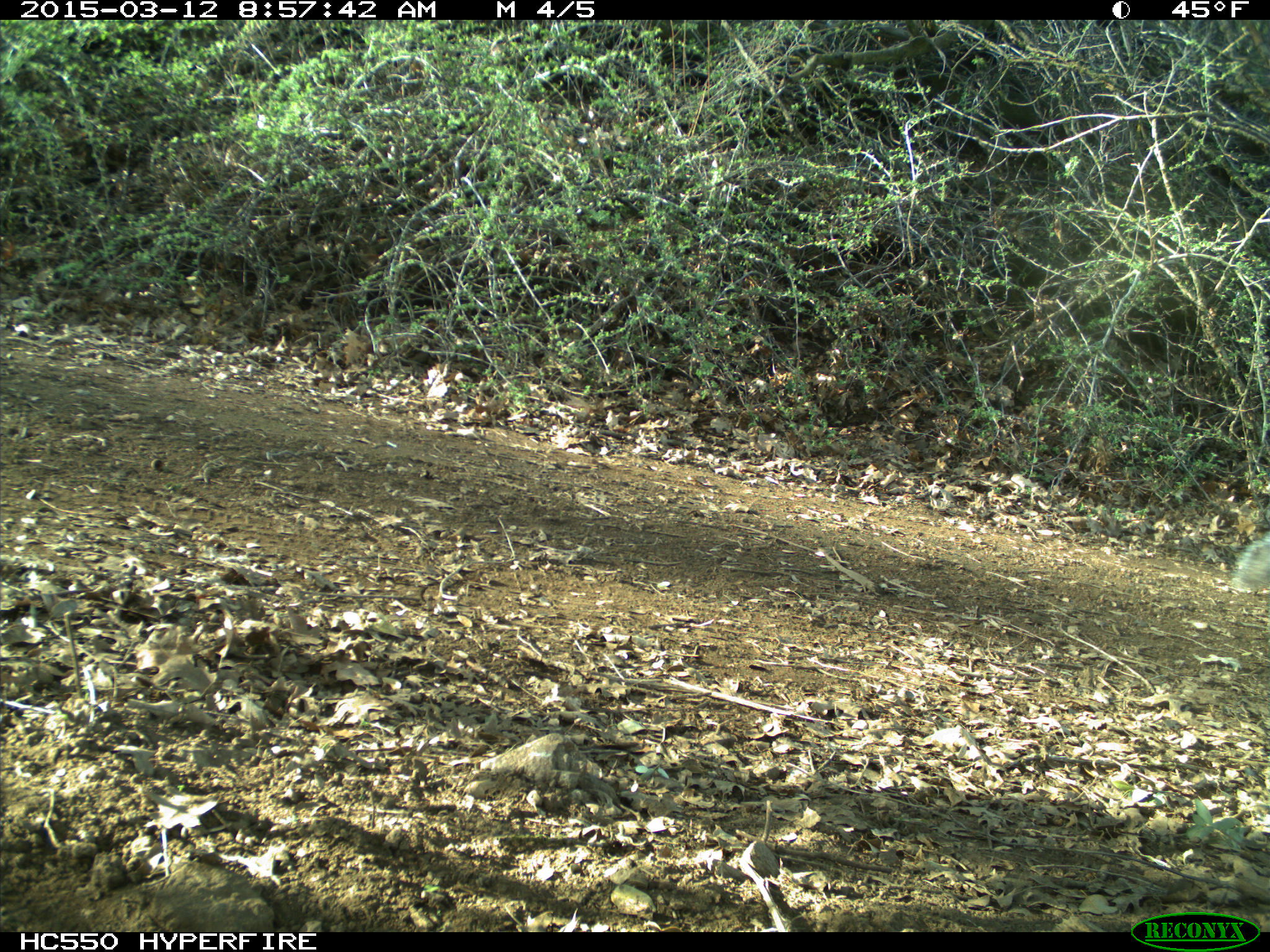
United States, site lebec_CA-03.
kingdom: Animalia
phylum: Chordata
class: Mammalia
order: Rodentia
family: Sciuridae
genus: Sciurus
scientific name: Sciurus carolinensis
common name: eastern gray squirrel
Sciurus carolinensis (eastern gray squirrel).